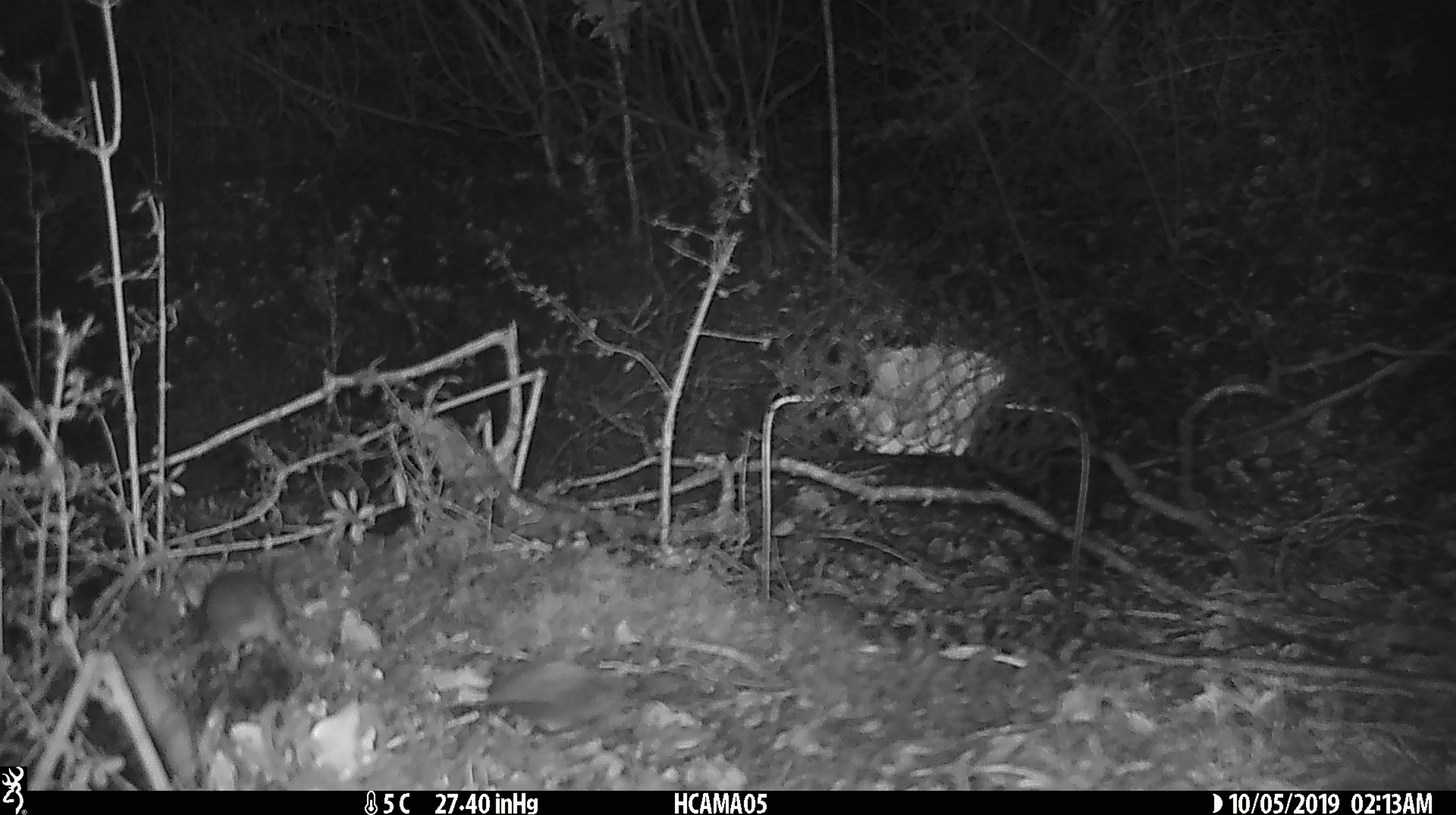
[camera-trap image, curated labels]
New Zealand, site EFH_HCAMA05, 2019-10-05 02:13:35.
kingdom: Animalia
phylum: Chordata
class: Mammalia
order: Rodentia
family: Muridae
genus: Mus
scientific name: Mus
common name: mouse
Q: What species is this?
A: Mouse (Mus).